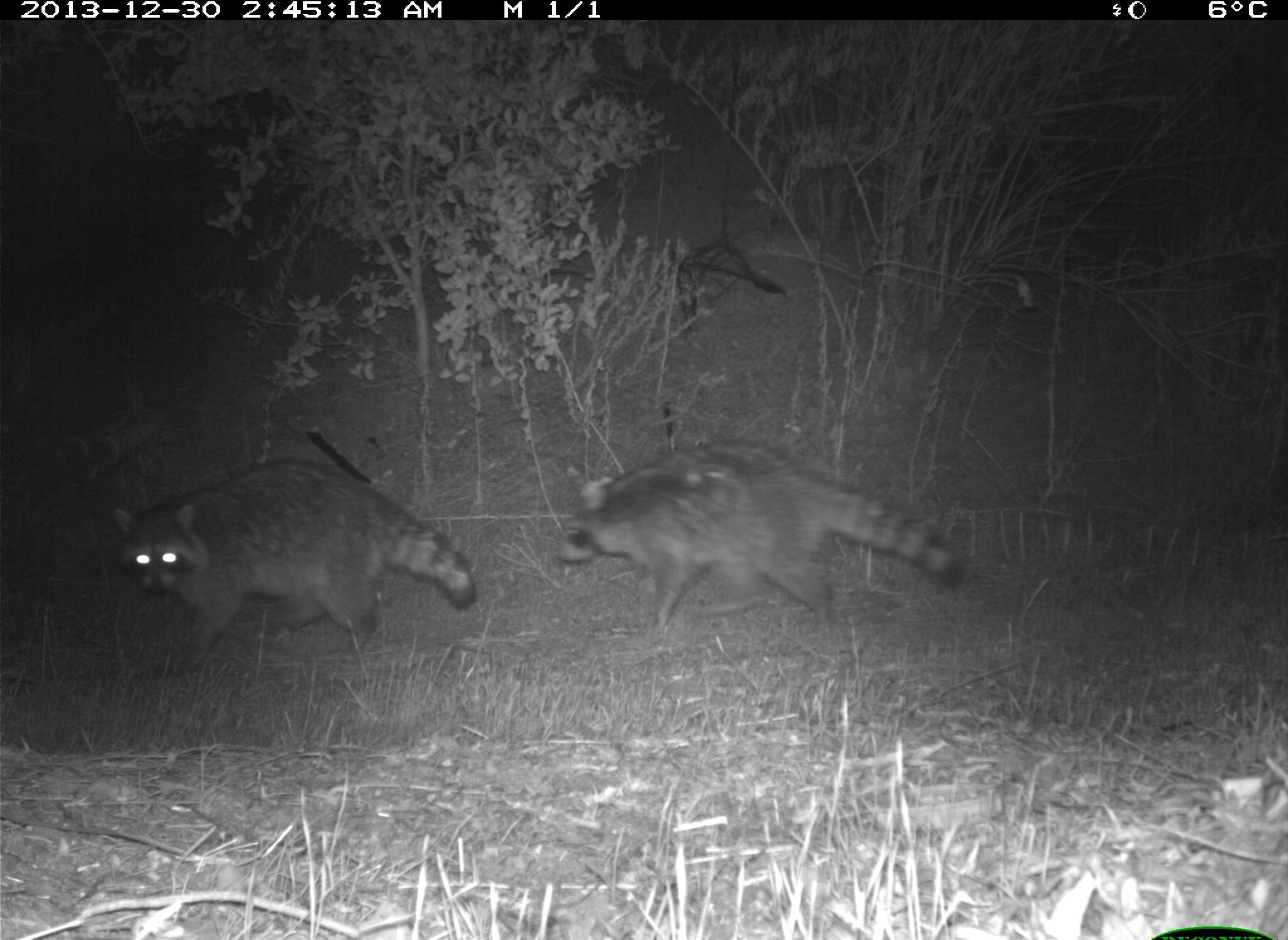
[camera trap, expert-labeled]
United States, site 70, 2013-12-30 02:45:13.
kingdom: Animalia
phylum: Chordata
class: Mammalia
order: Carnivora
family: Procyonidae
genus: Procyon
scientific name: Procyon lotor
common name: raccoon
Raccoon (Procyon lotor).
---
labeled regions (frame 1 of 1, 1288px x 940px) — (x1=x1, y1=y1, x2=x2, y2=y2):
raccoon: (x1=554, y1=443, x2=965, y2=642); (x1=109, y1=457, x2=476, y2=679)